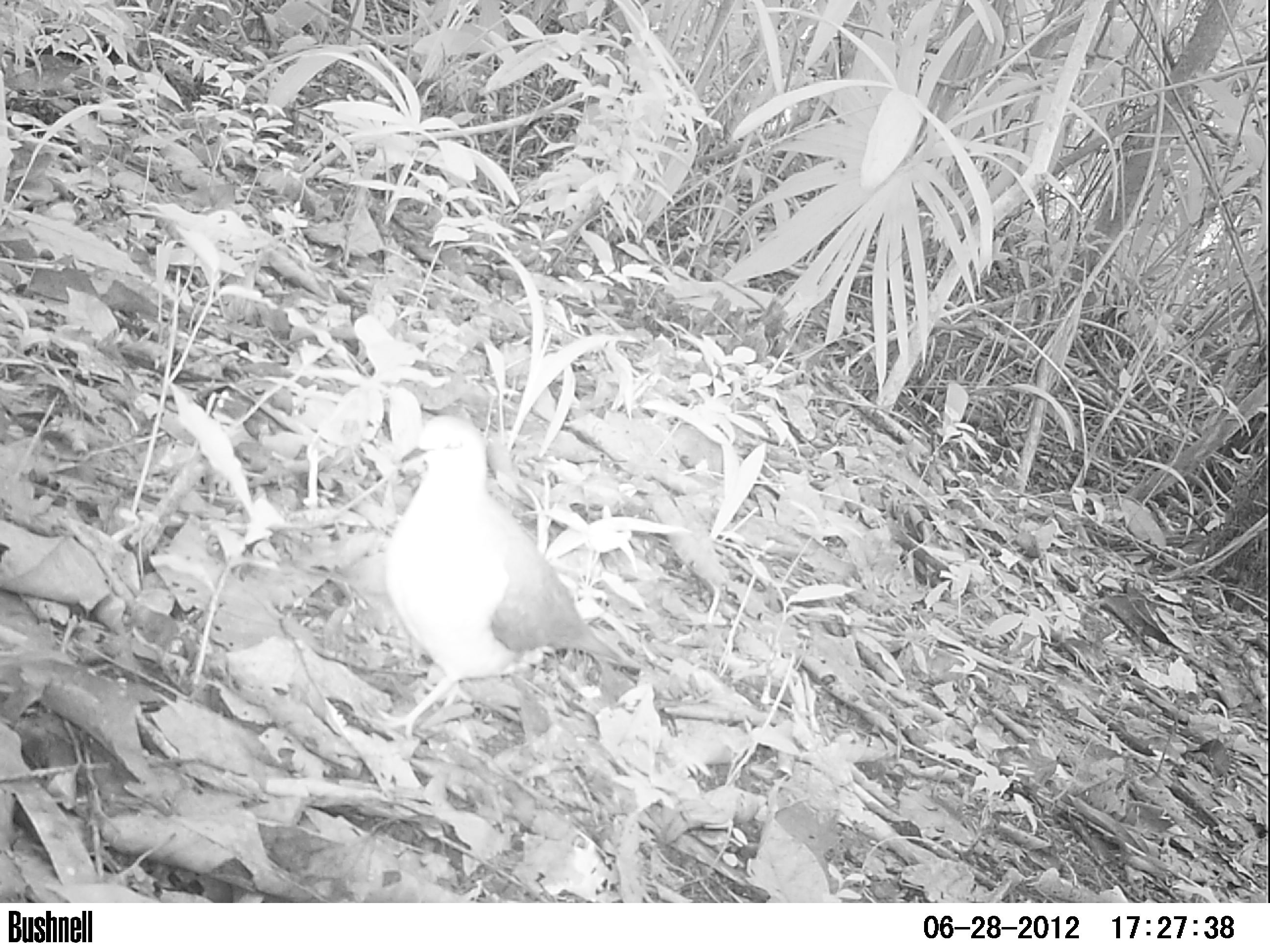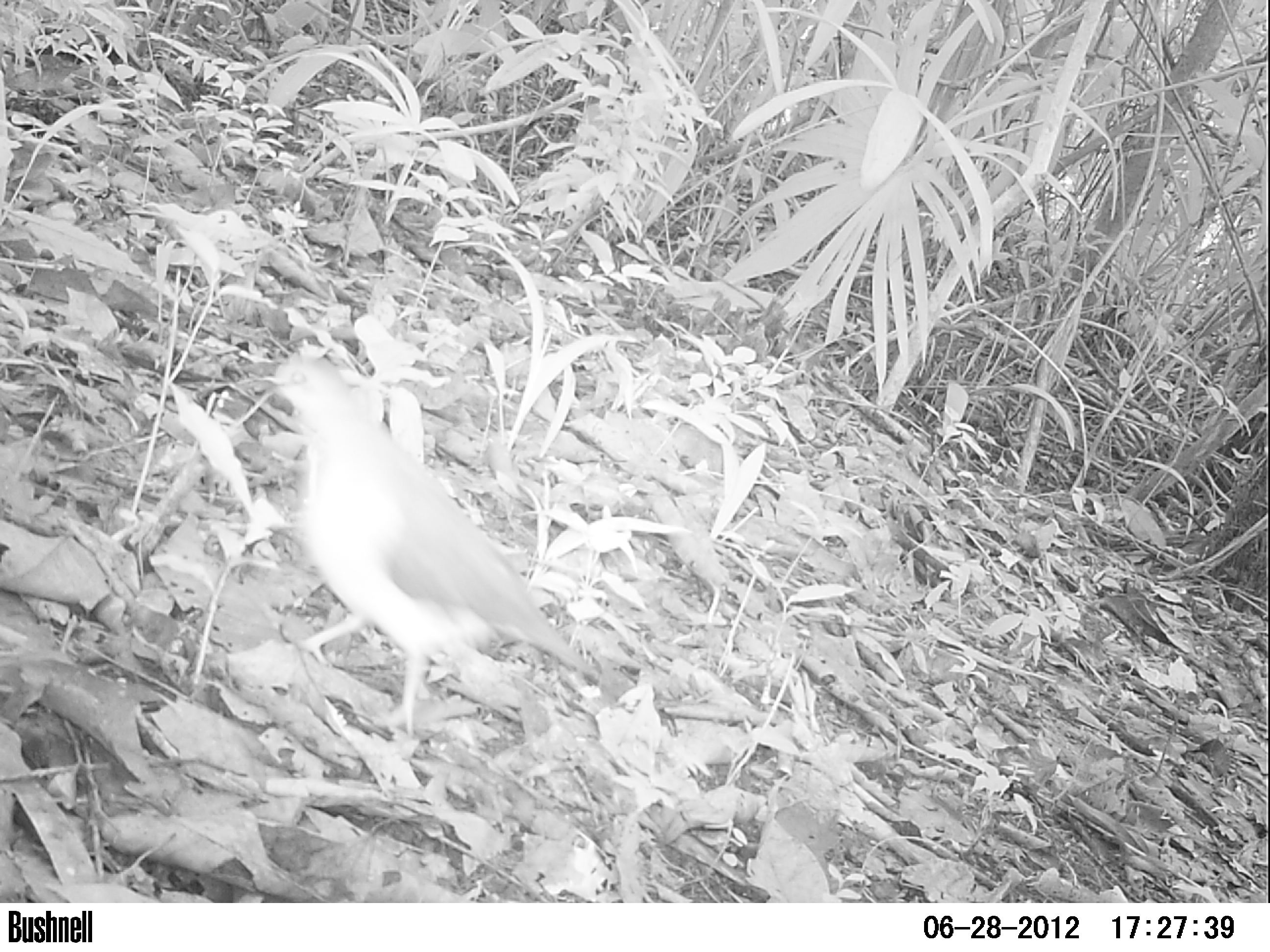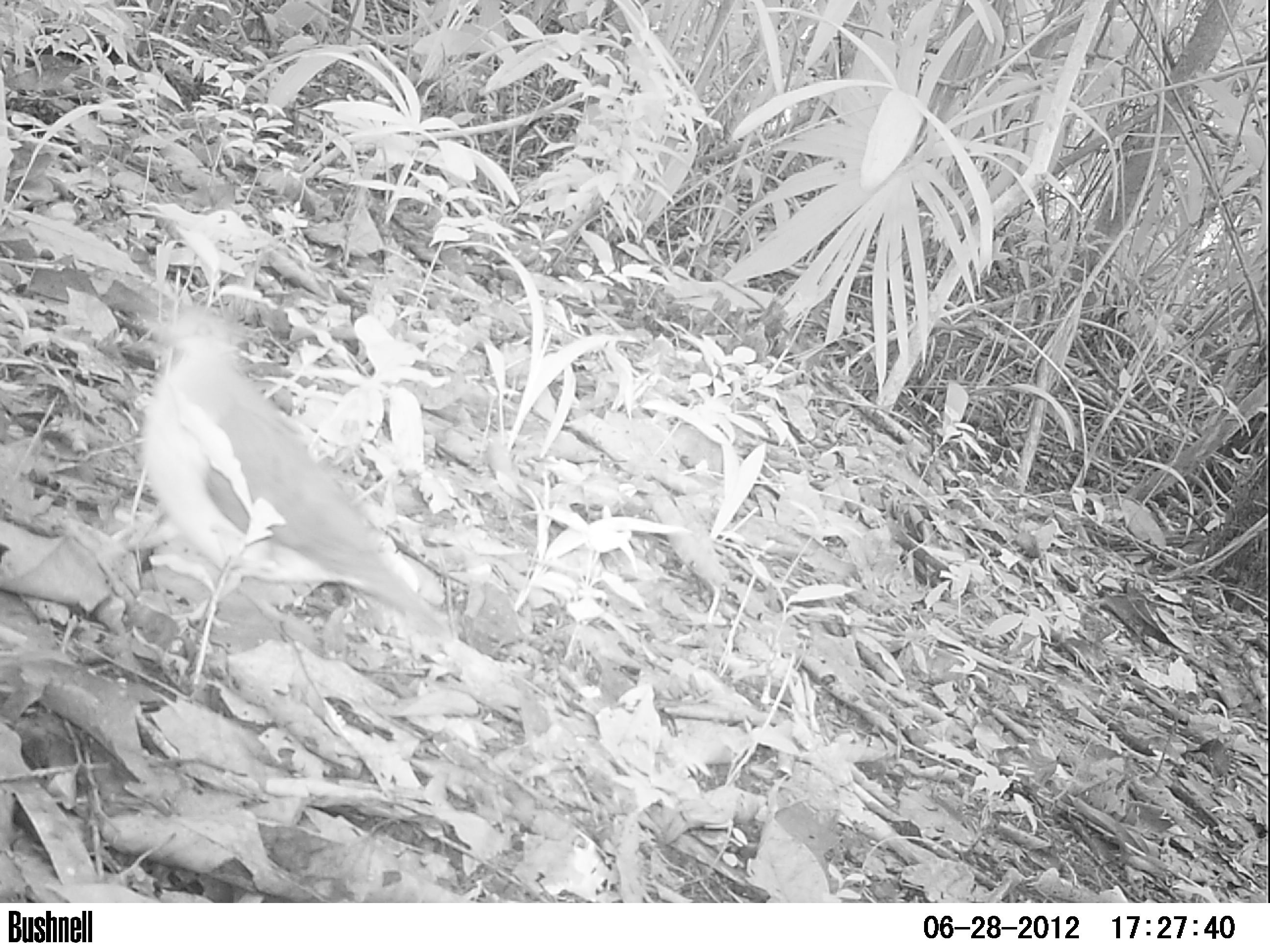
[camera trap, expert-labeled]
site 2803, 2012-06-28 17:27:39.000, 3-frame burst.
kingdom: Animalia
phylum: Chordata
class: Aves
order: Columbiformes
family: Columbidae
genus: Leptotila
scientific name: Leptotila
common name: leptotila doves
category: leptotila sp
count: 1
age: adult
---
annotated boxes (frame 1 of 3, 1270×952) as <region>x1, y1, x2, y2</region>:
leptotila sp: <region>362, 411, 625, 744</region>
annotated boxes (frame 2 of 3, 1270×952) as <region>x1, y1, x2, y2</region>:
leptotila sp: <region>250, 349, 608, 742</region>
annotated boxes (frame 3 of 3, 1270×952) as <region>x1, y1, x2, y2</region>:
leptotila sp: <region>84, 302, 455, 643</region>